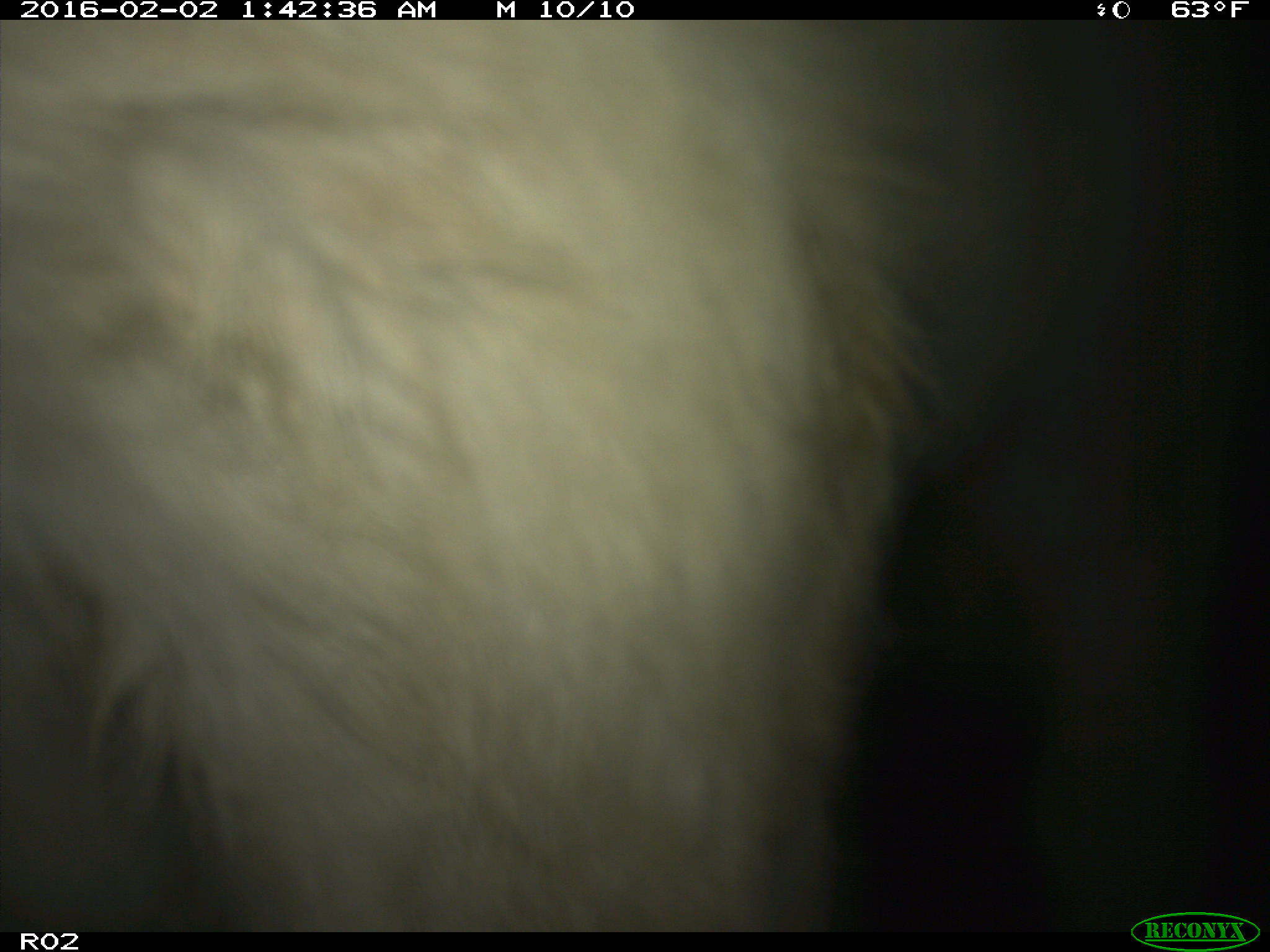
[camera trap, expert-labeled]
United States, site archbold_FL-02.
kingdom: Animalia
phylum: Chordata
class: Mammalia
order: Artiodactyla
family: Bovidae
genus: Bos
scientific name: Bos taurus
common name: domestic cow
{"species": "Bos taurus (domestic cow)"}